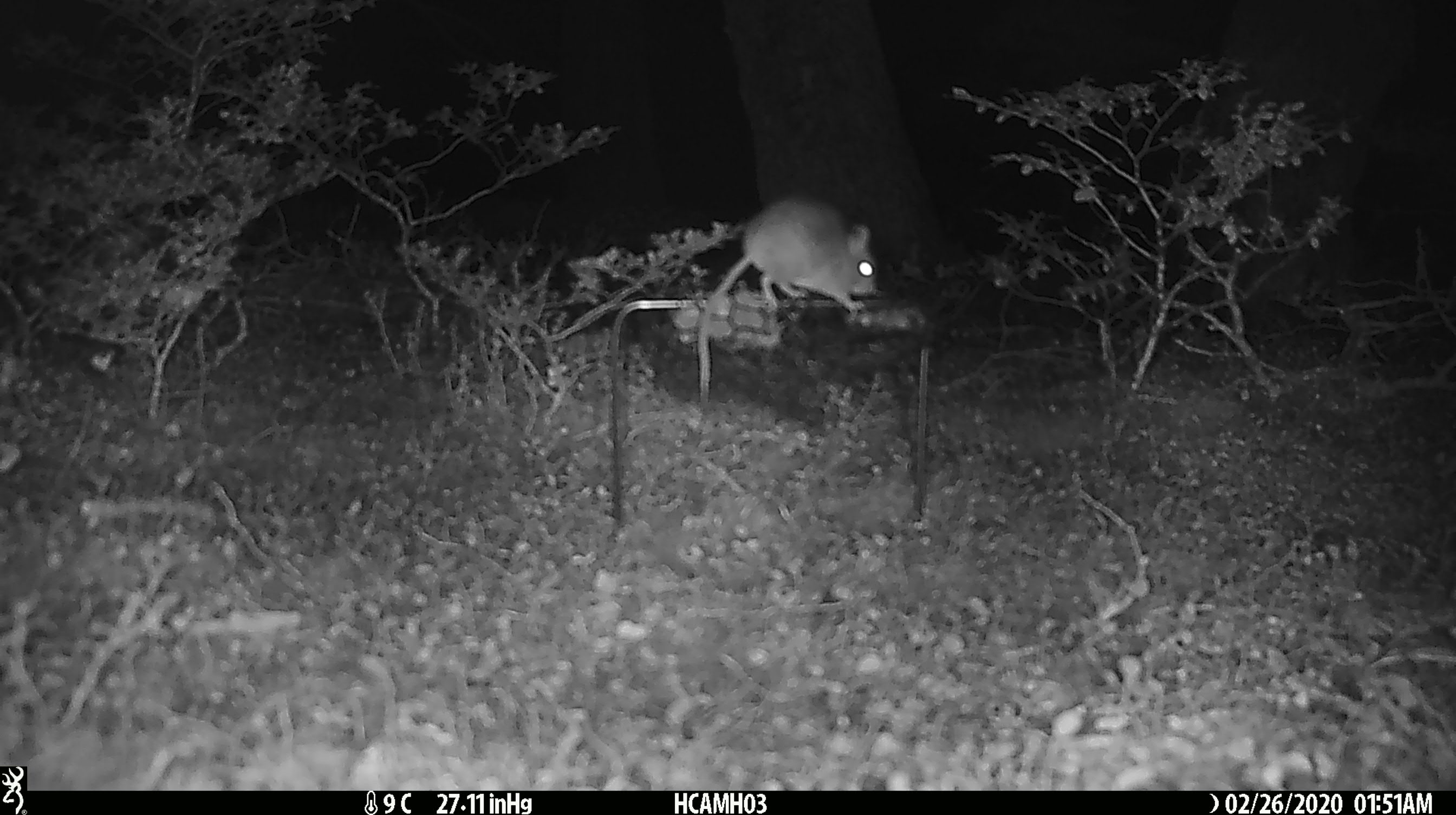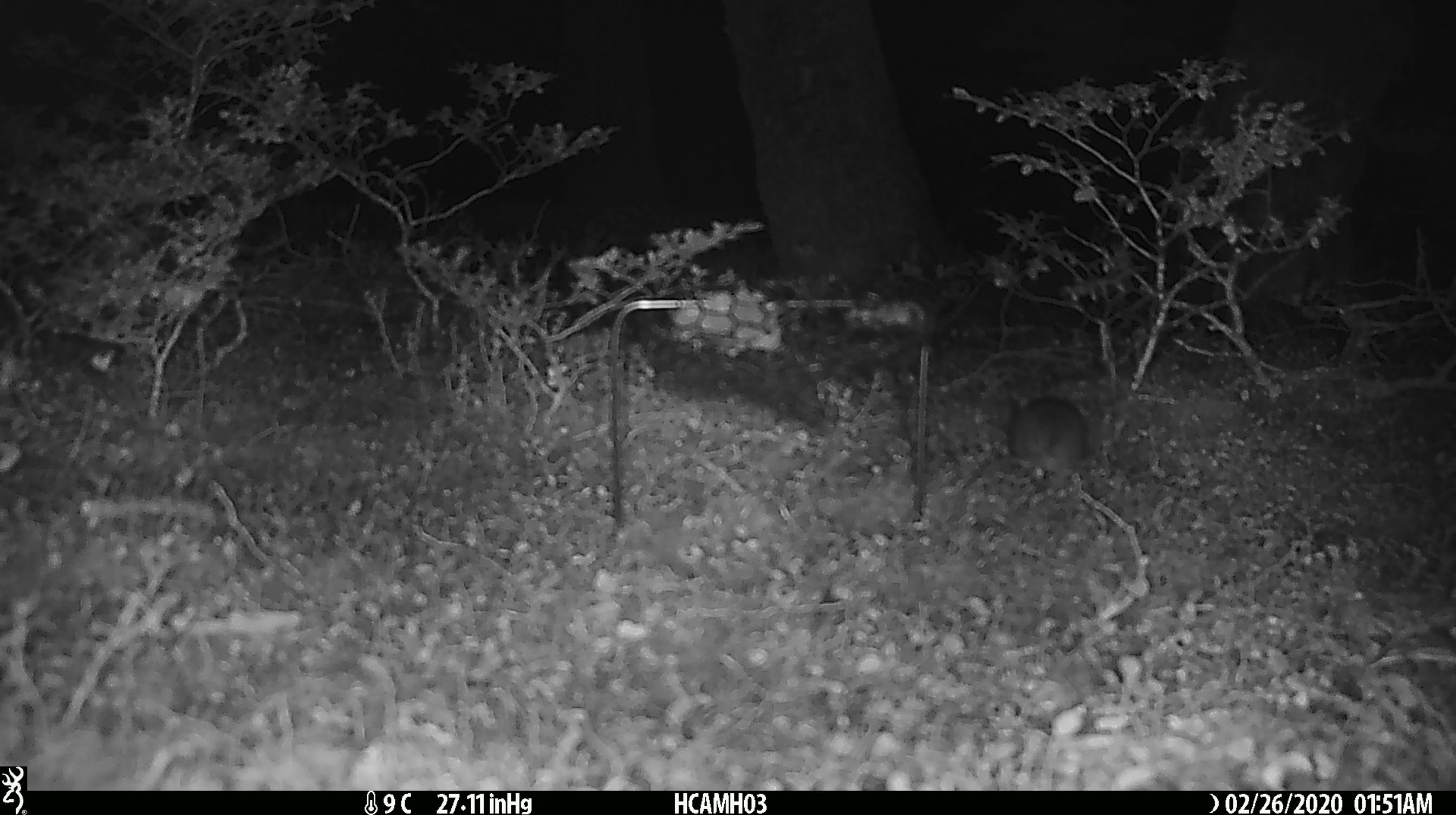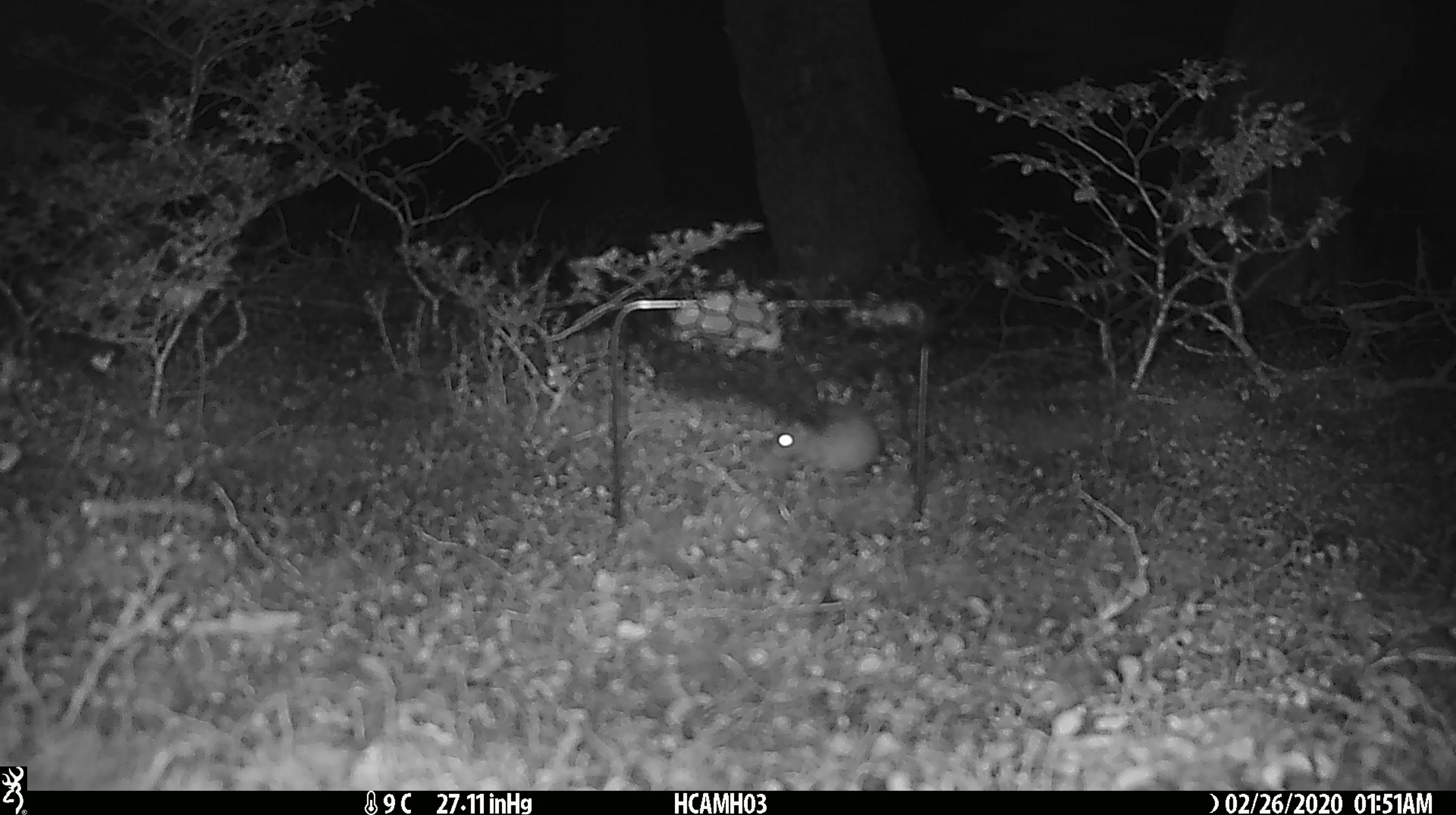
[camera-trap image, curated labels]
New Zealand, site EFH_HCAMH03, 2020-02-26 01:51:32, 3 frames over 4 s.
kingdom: Animalia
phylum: Chordata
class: Mammalia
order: Rodentia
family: Muridae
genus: Mus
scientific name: Mus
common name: mouse